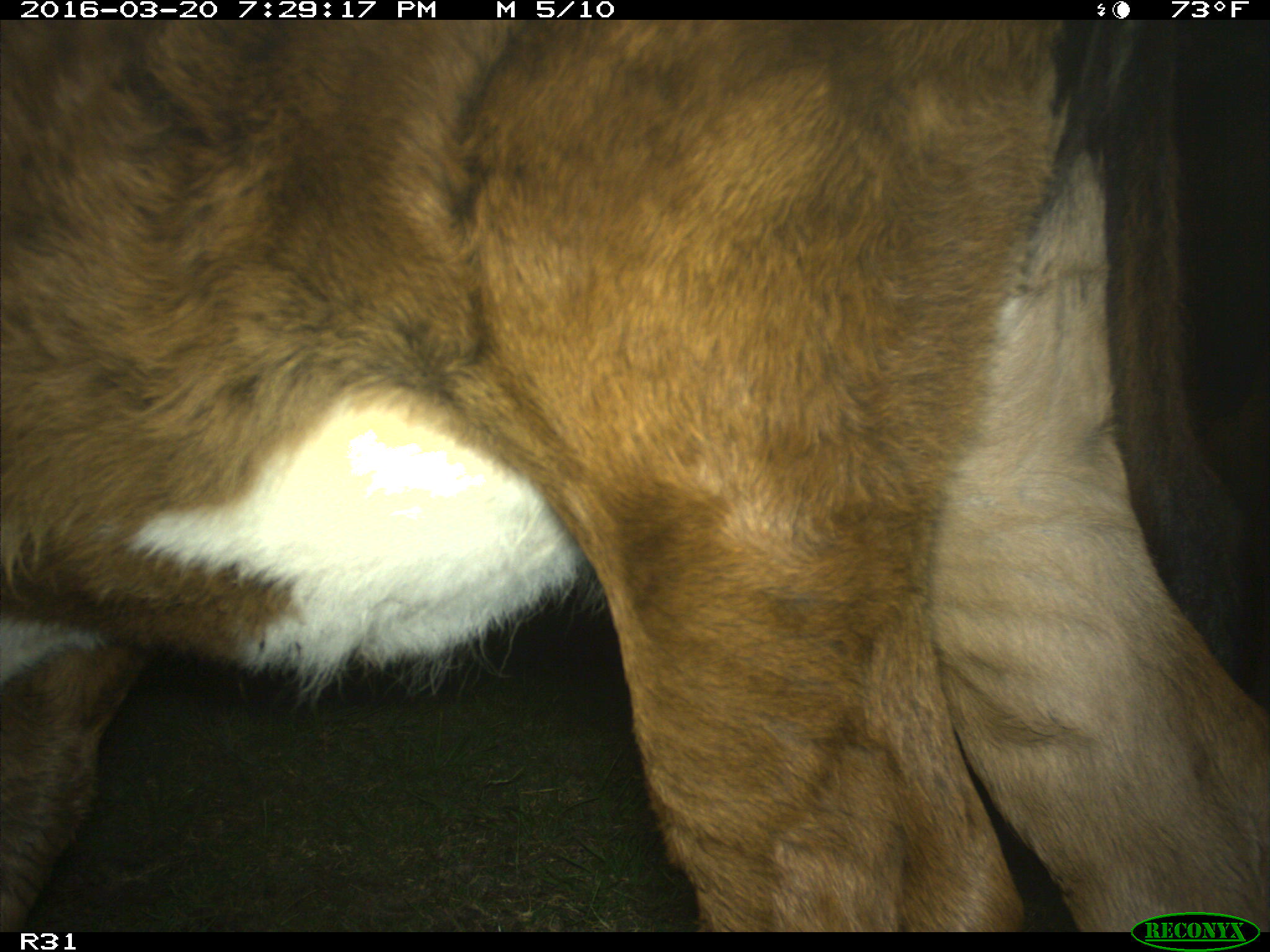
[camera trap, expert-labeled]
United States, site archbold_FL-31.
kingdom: Animalia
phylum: Chordata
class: Mammalia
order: Artiodactyla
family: Bovidae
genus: Bos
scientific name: Bos taurus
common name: domestic cow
Bos taurus (domestic cow).